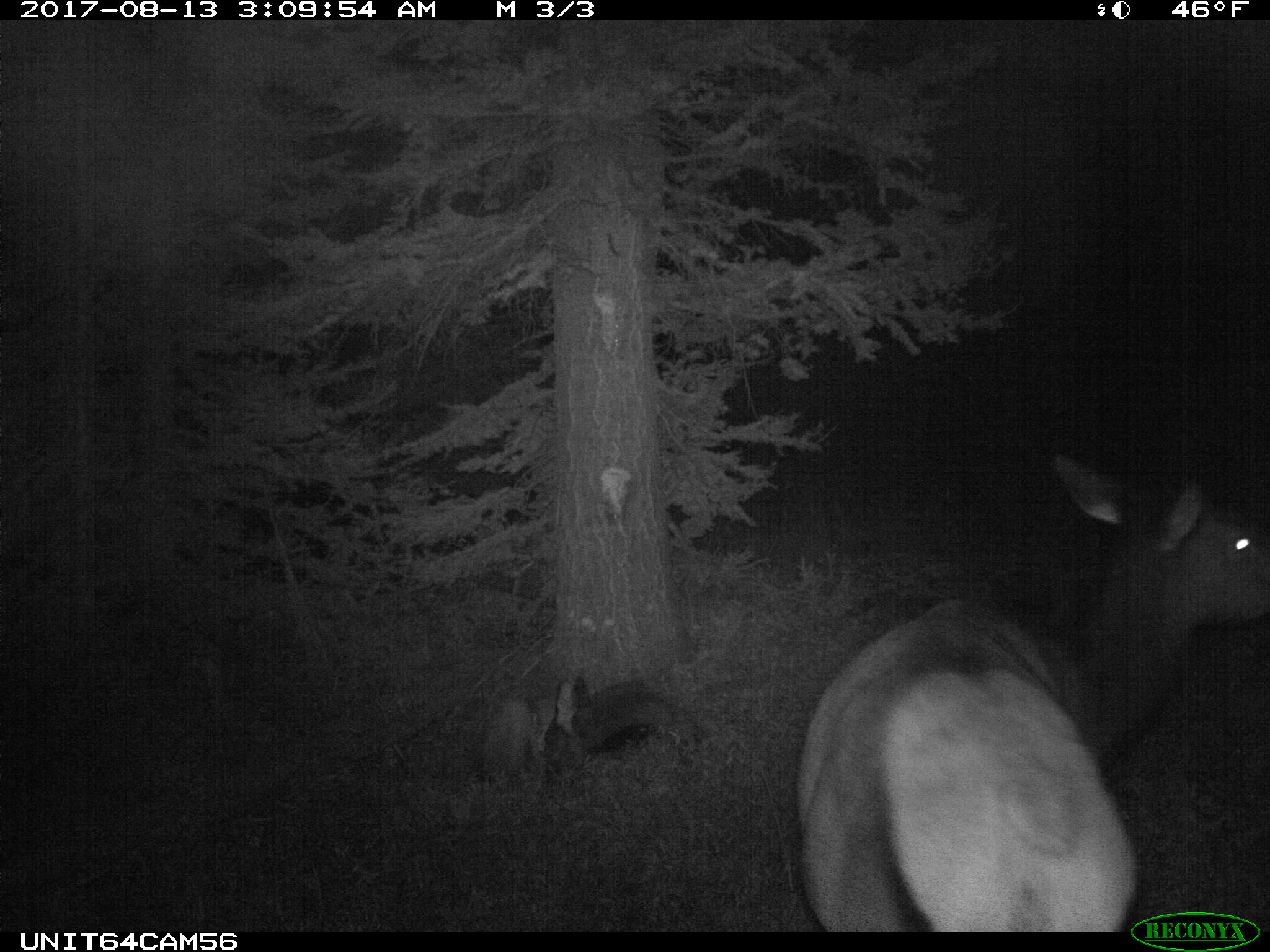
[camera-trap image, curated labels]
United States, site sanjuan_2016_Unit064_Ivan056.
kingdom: Animalia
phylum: Chordata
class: Mammalia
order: Artiodactyla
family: Cervidae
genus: Cervus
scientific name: Cervus elaphus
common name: red deer